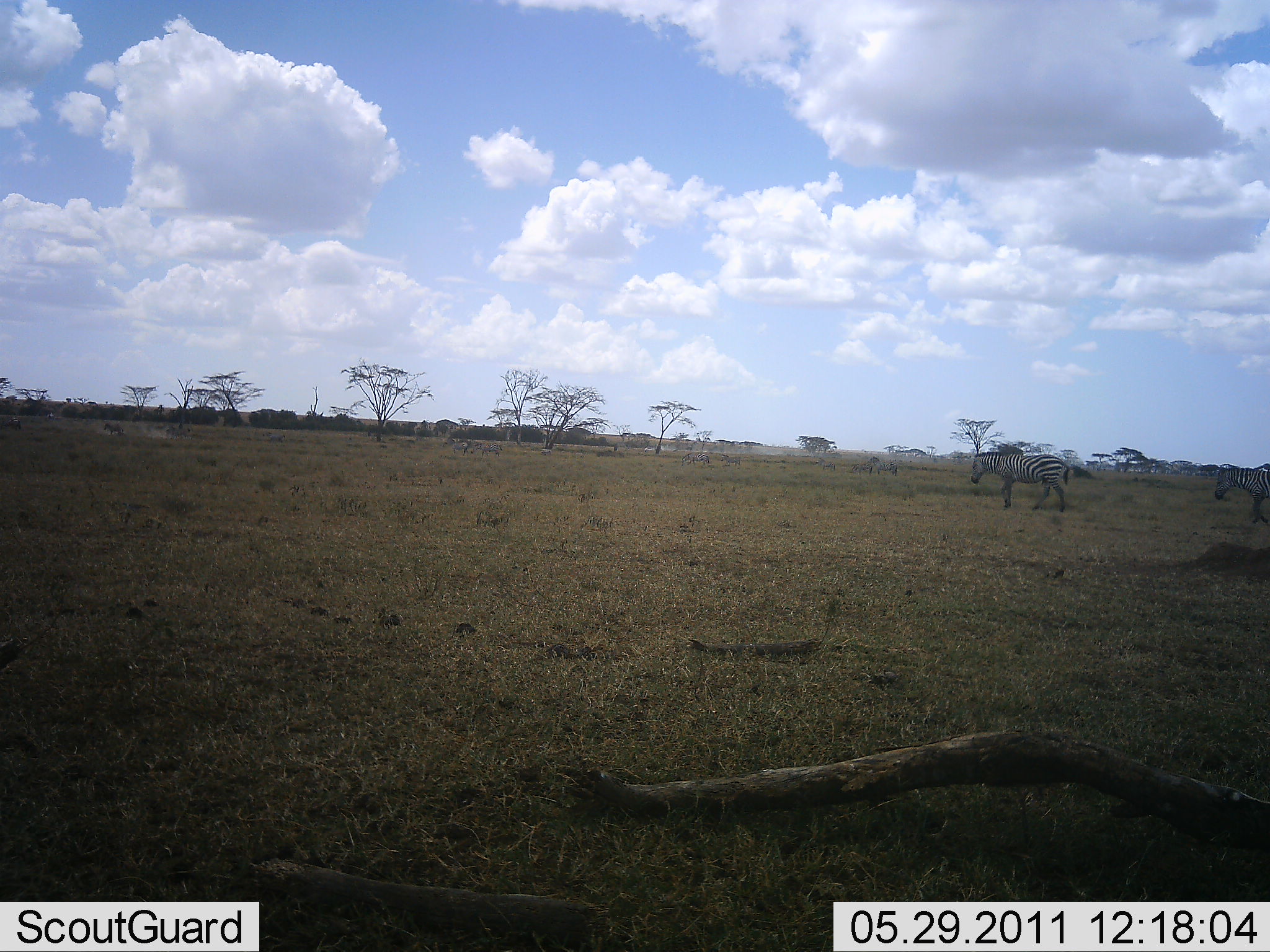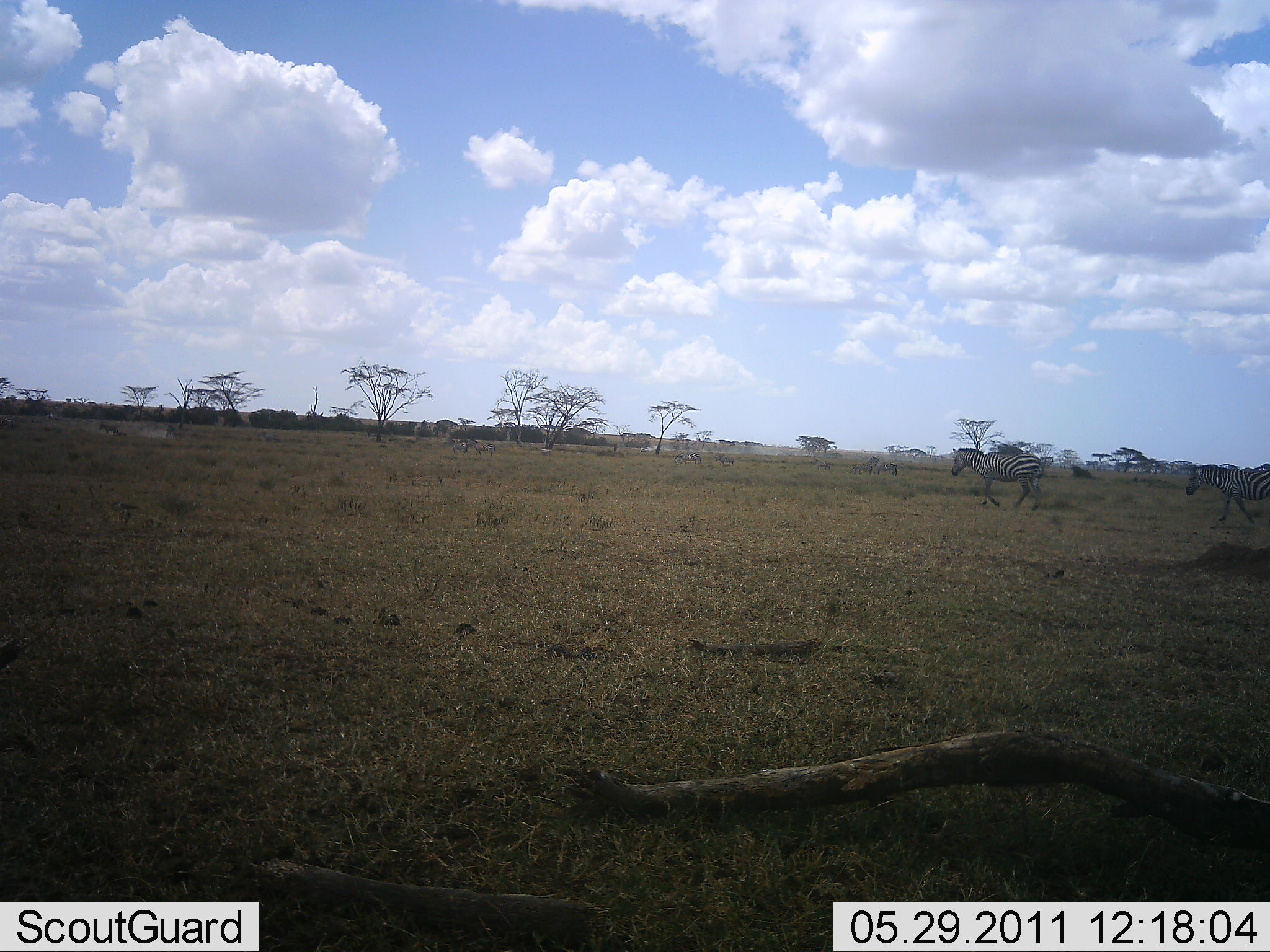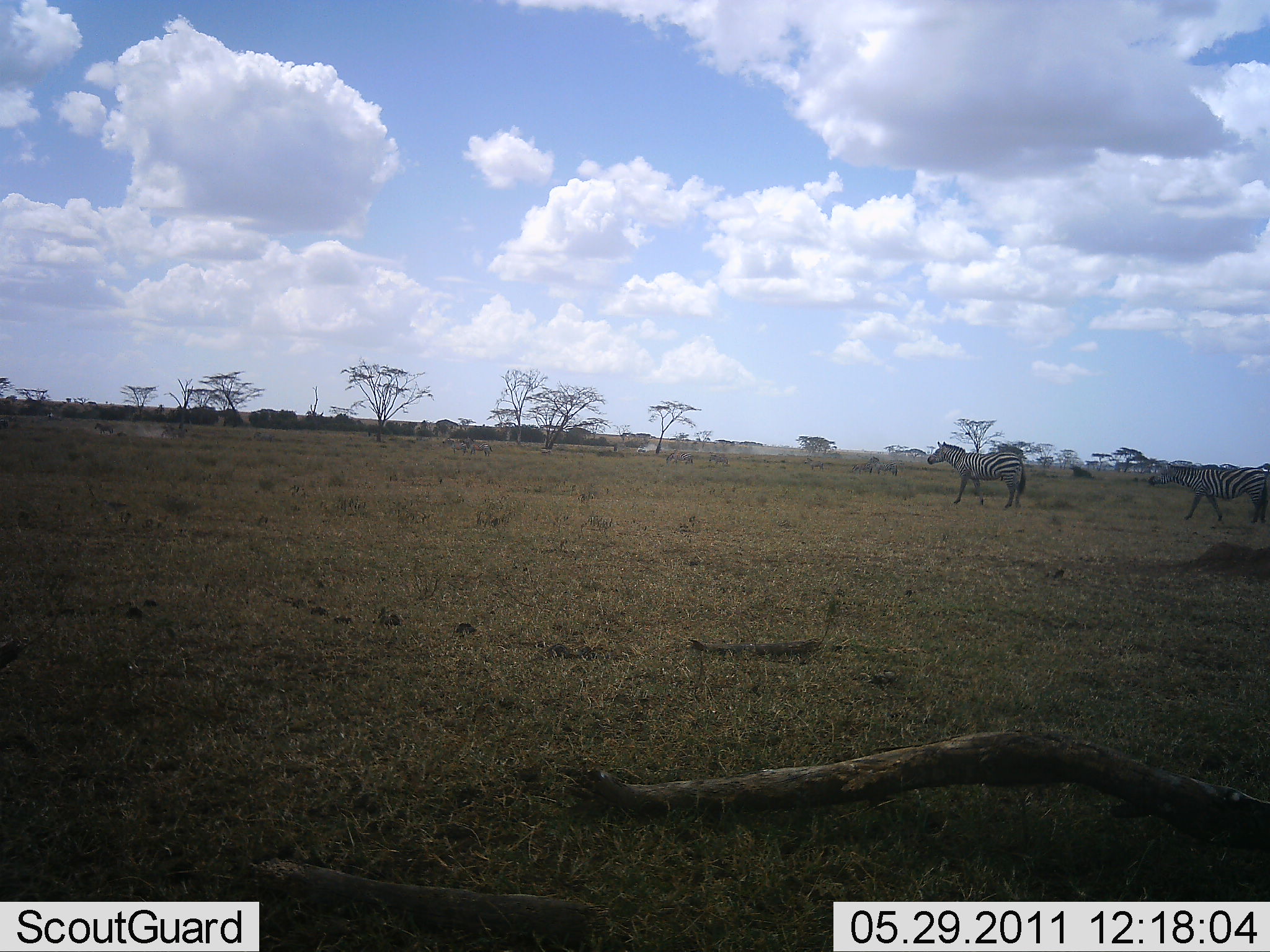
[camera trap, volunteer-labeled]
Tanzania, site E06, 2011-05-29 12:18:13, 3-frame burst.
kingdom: Animalia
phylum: Chordata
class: Mammalia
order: Perissodactyla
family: Equidae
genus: Equus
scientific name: Equus quagga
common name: plains zebra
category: zebra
Zebra (plains zebra) (Equus quagga), count 2. Behavior (volunteer vote fractions): standing 9%, resting 0%, moving 100%, interacting 0%. Young present (vote fraction): 0%. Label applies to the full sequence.